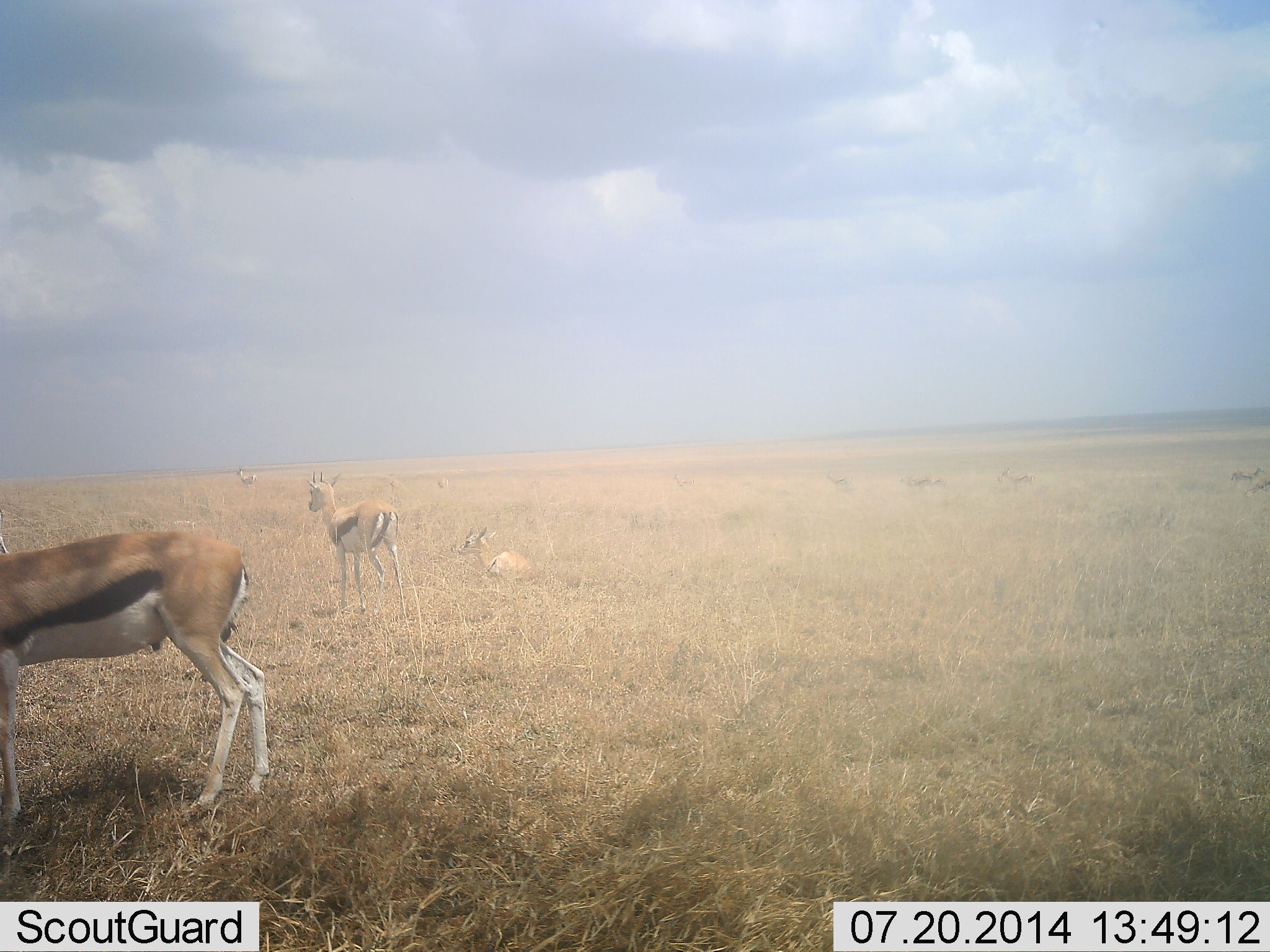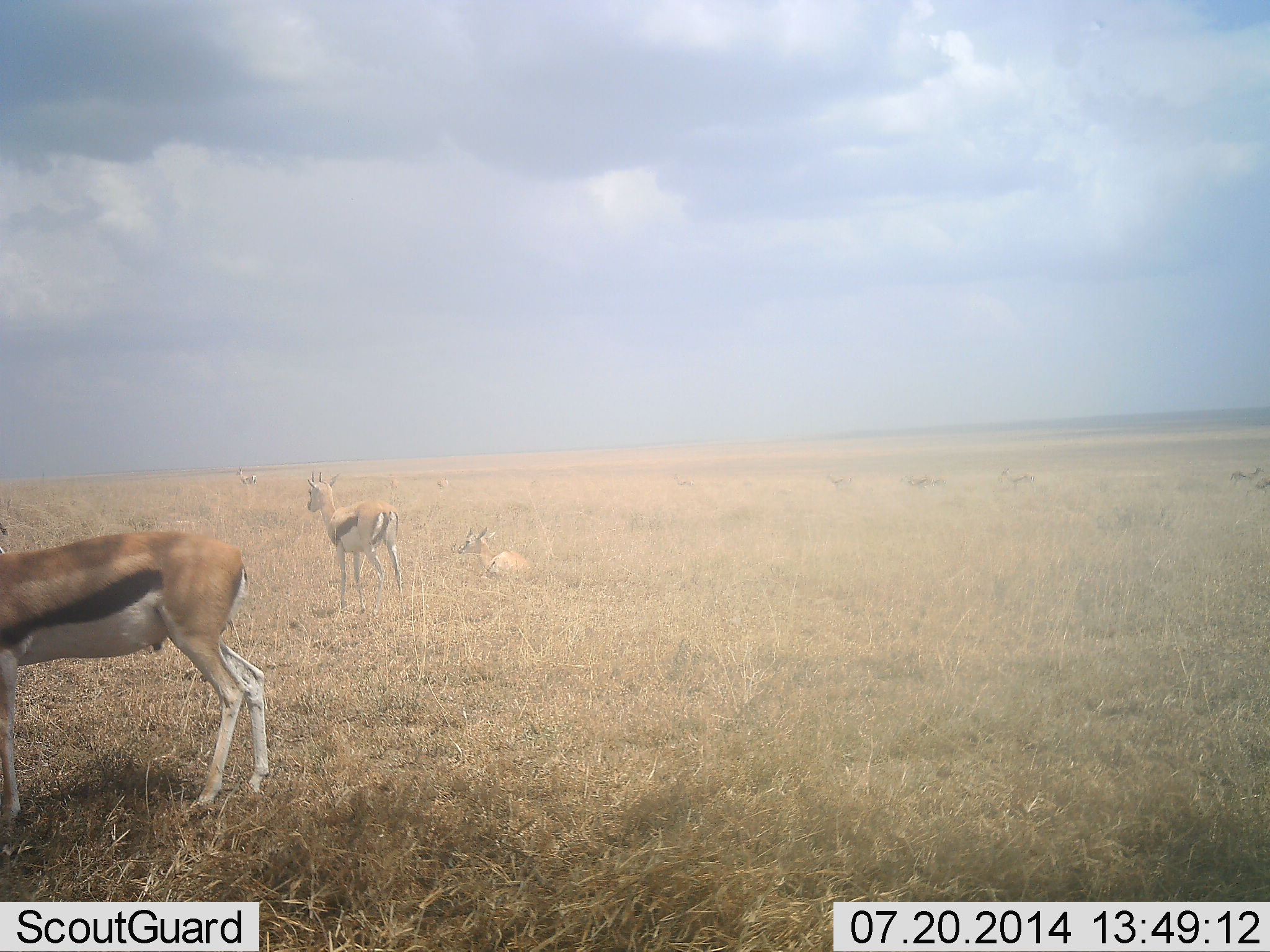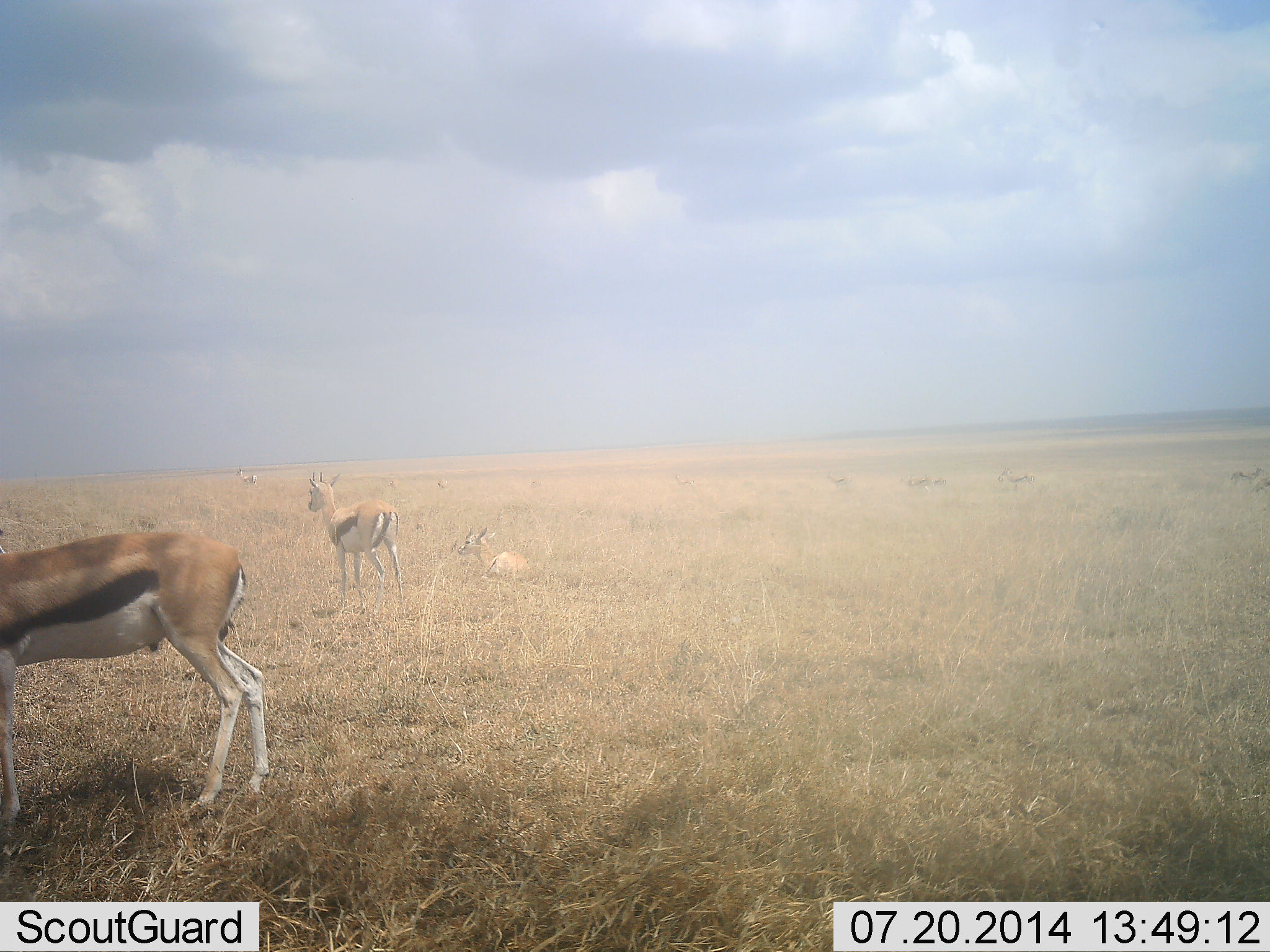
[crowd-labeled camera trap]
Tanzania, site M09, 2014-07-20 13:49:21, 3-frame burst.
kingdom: Animalia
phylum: Chordata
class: Mammalia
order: Artiodactyla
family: Bovidae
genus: Eudorcas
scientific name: Eudorcas thomsonii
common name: thomson's gazelle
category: gazellethomsons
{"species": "gazellethomsons (thomson's gazelle) (Eudorcas thomsonii)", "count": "8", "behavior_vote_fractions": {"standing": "90%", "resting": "70%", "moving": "0%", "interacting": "0%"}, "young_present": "0%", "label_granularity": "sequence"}